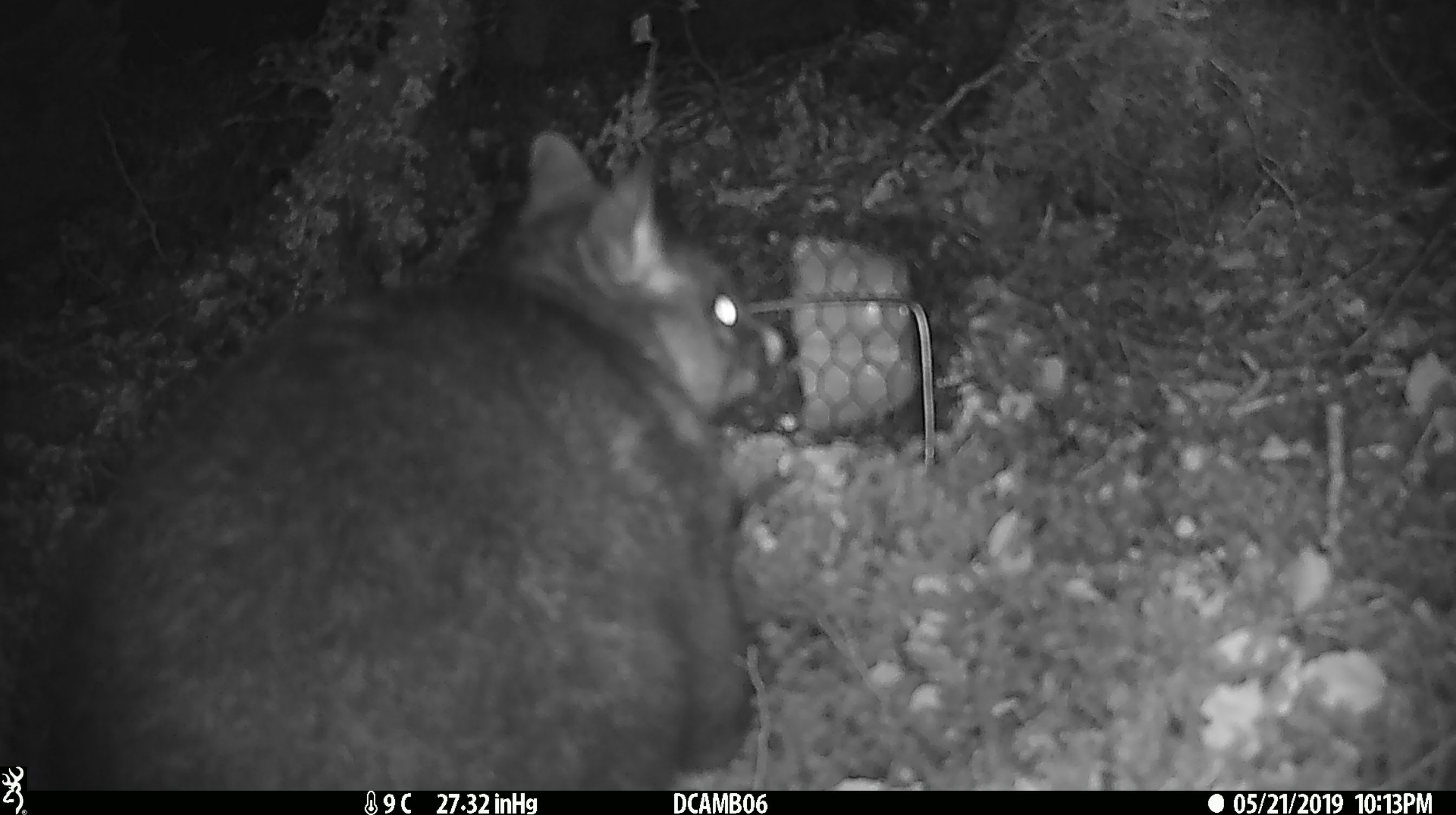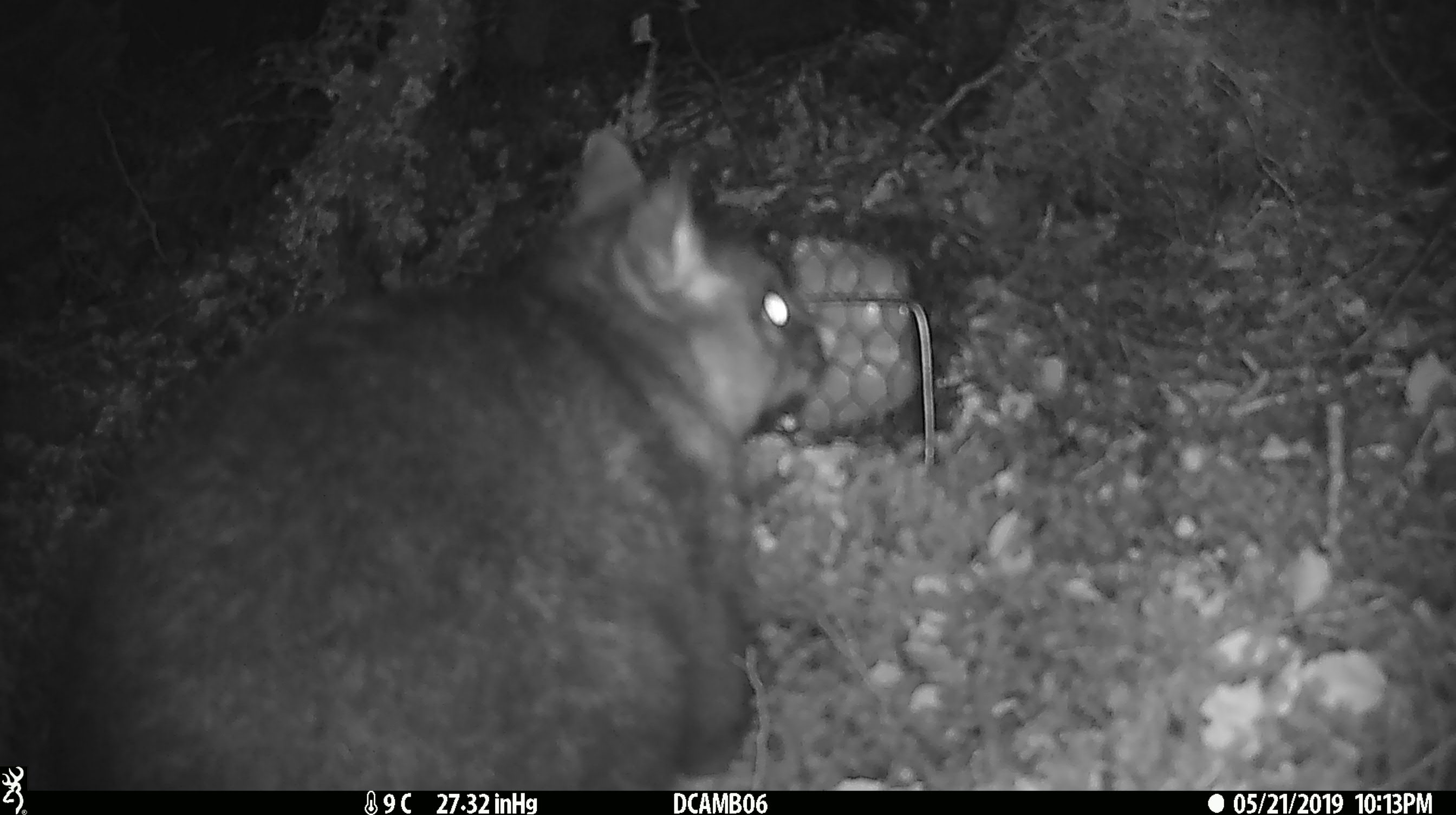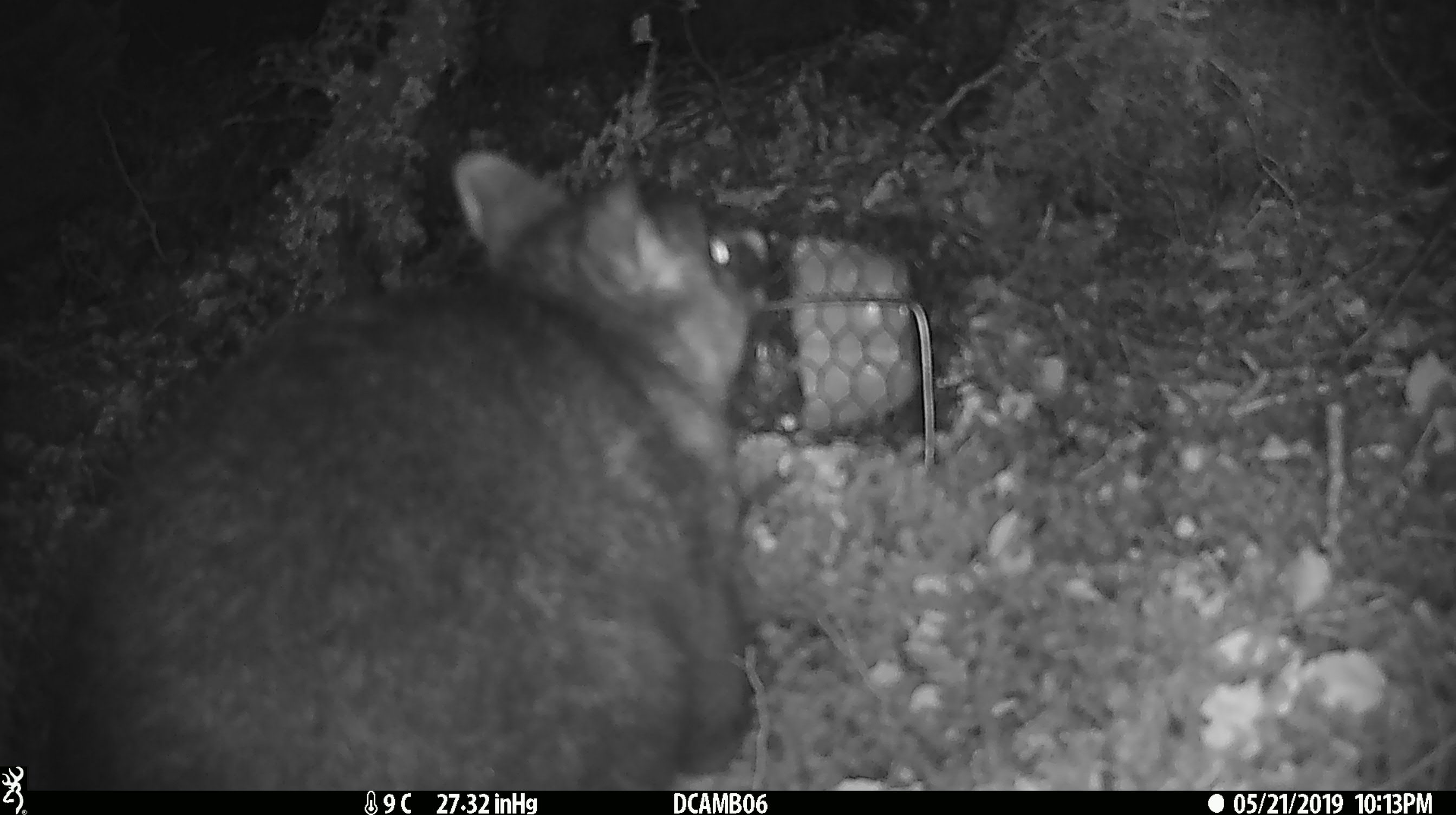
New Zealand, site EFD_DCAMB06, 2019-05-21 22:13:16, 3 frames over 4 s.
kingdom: Animalia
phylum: Chordata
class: Mammalia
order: Diprotodontia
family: Phalangeridae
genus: Trichosurus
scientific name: Trichosurus vulpecula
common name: common brushtail possum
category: possum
Possum (common brushtail possum) (Trichosurus vulpecula).